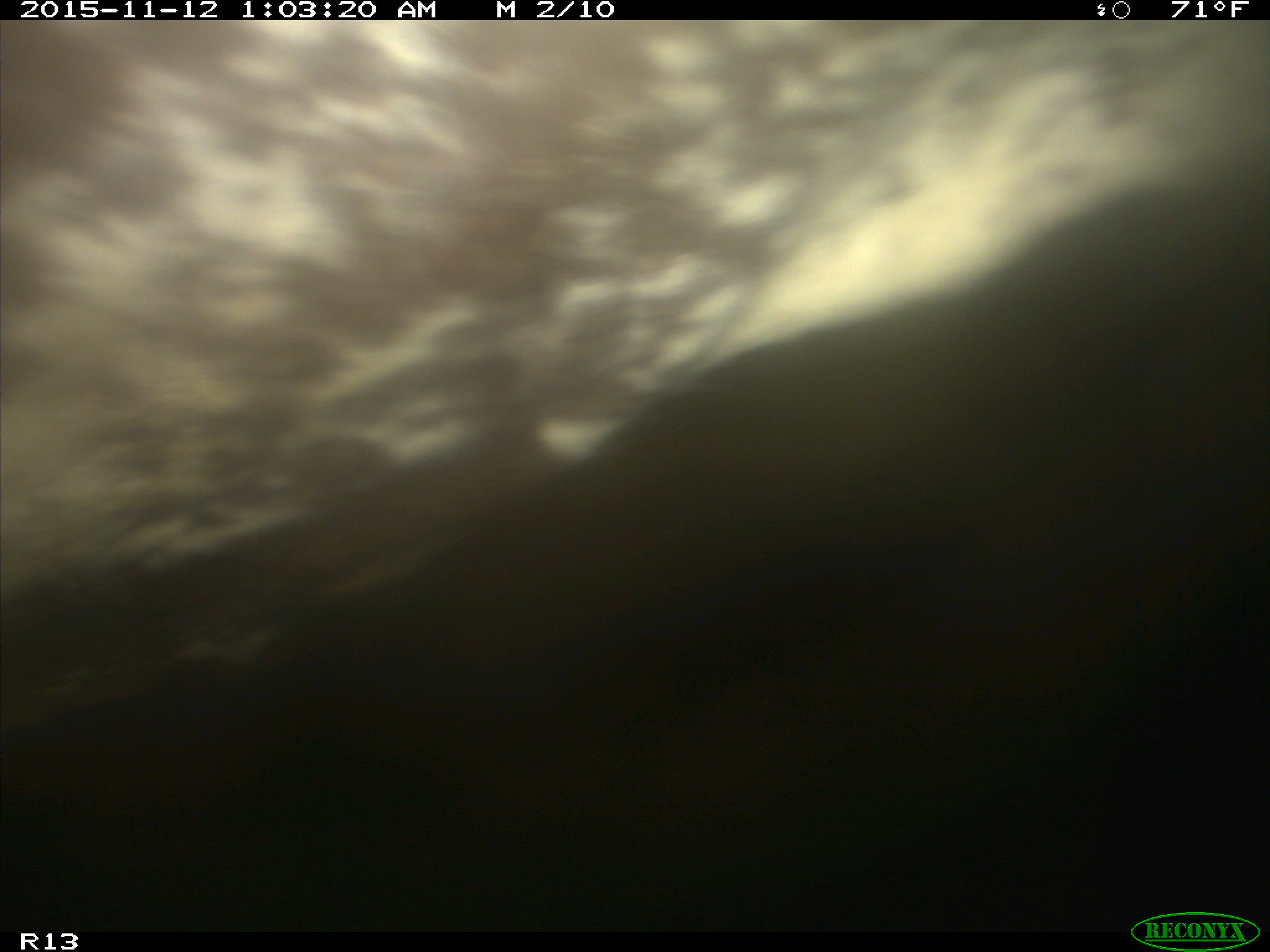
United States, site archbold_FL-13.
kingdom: Animalia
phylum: Chordata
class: Mammalia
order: Artiodactyla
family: Bovidae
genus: Bos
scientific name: Bos taurus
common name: domestic cow